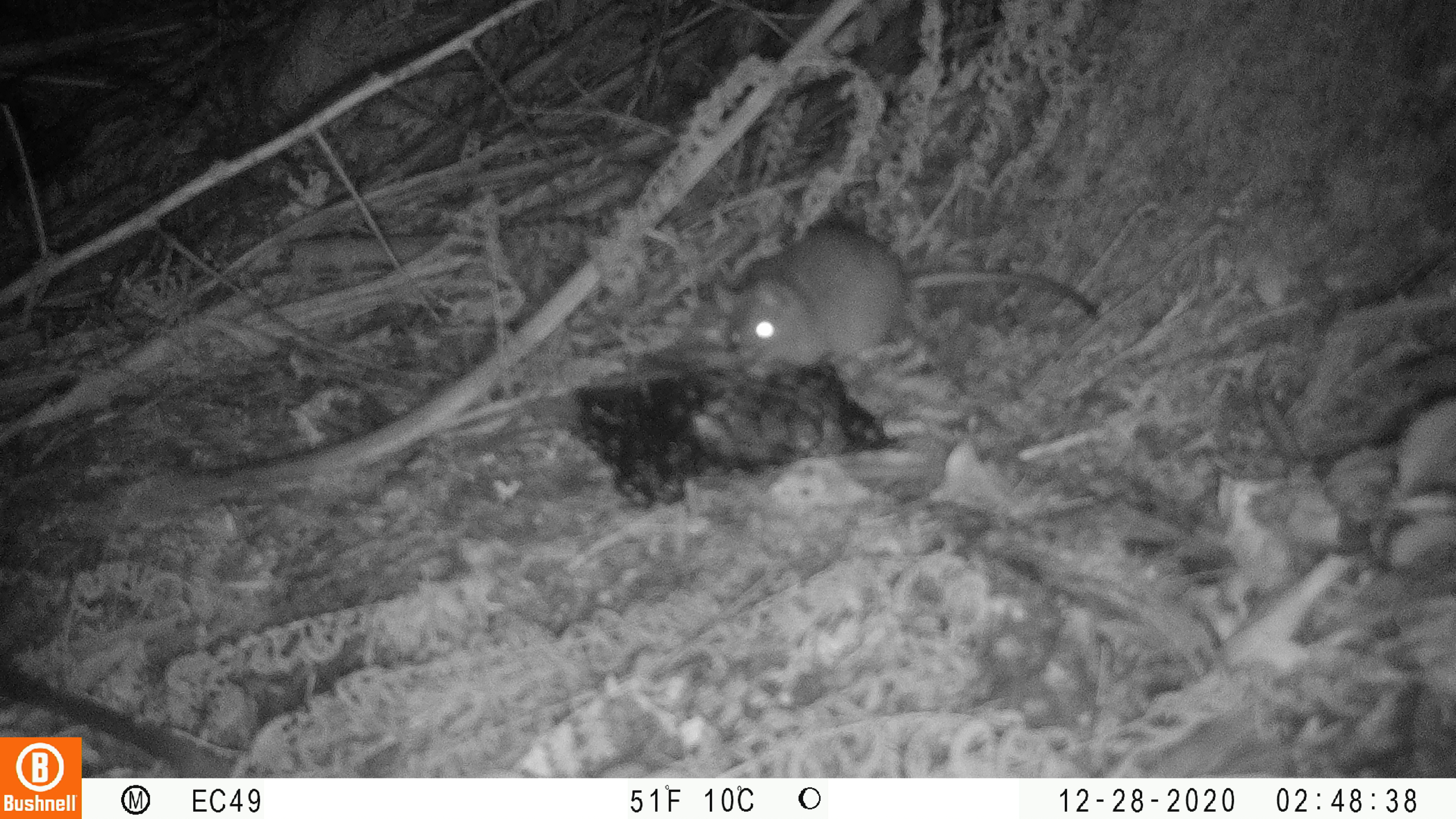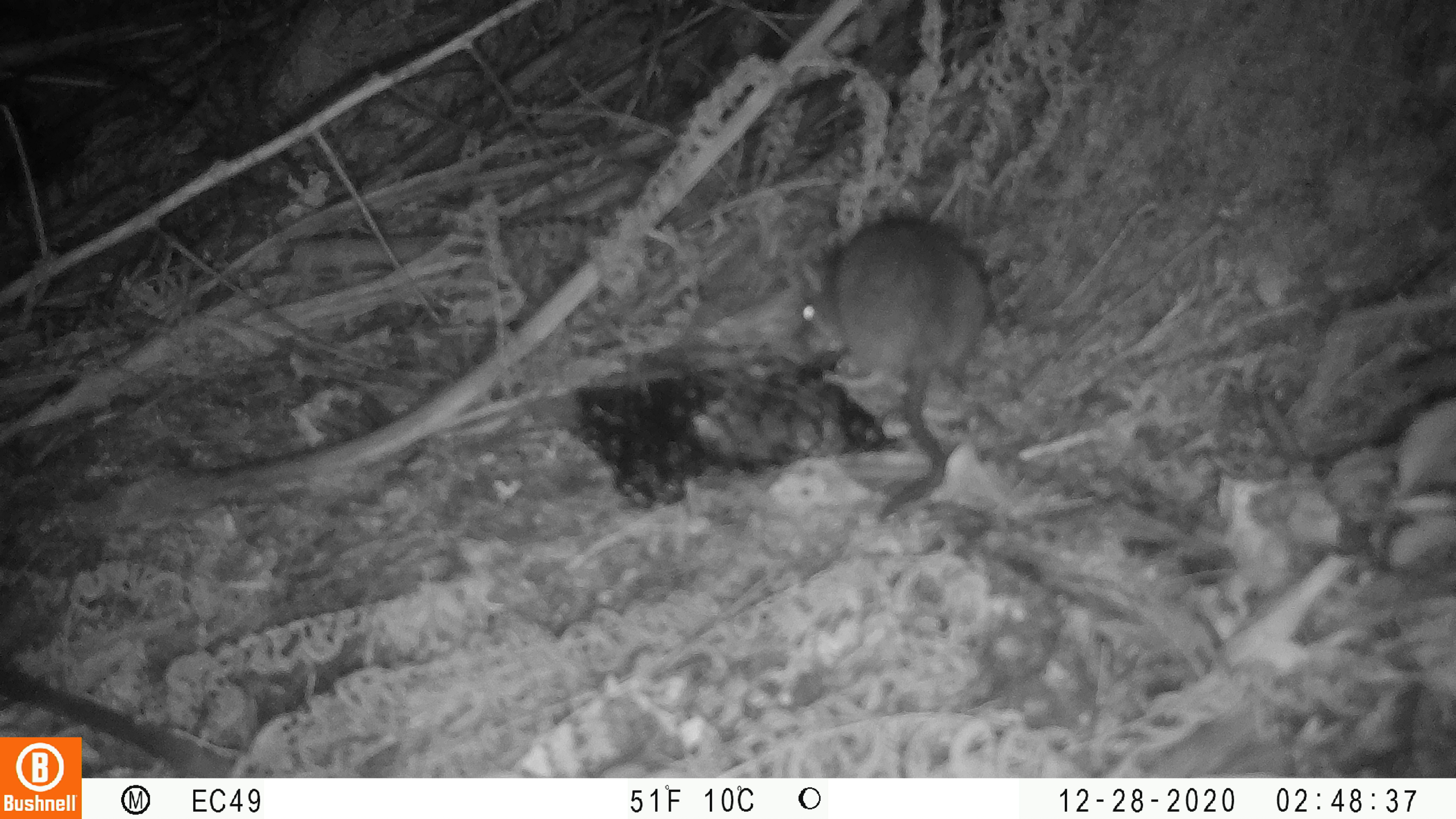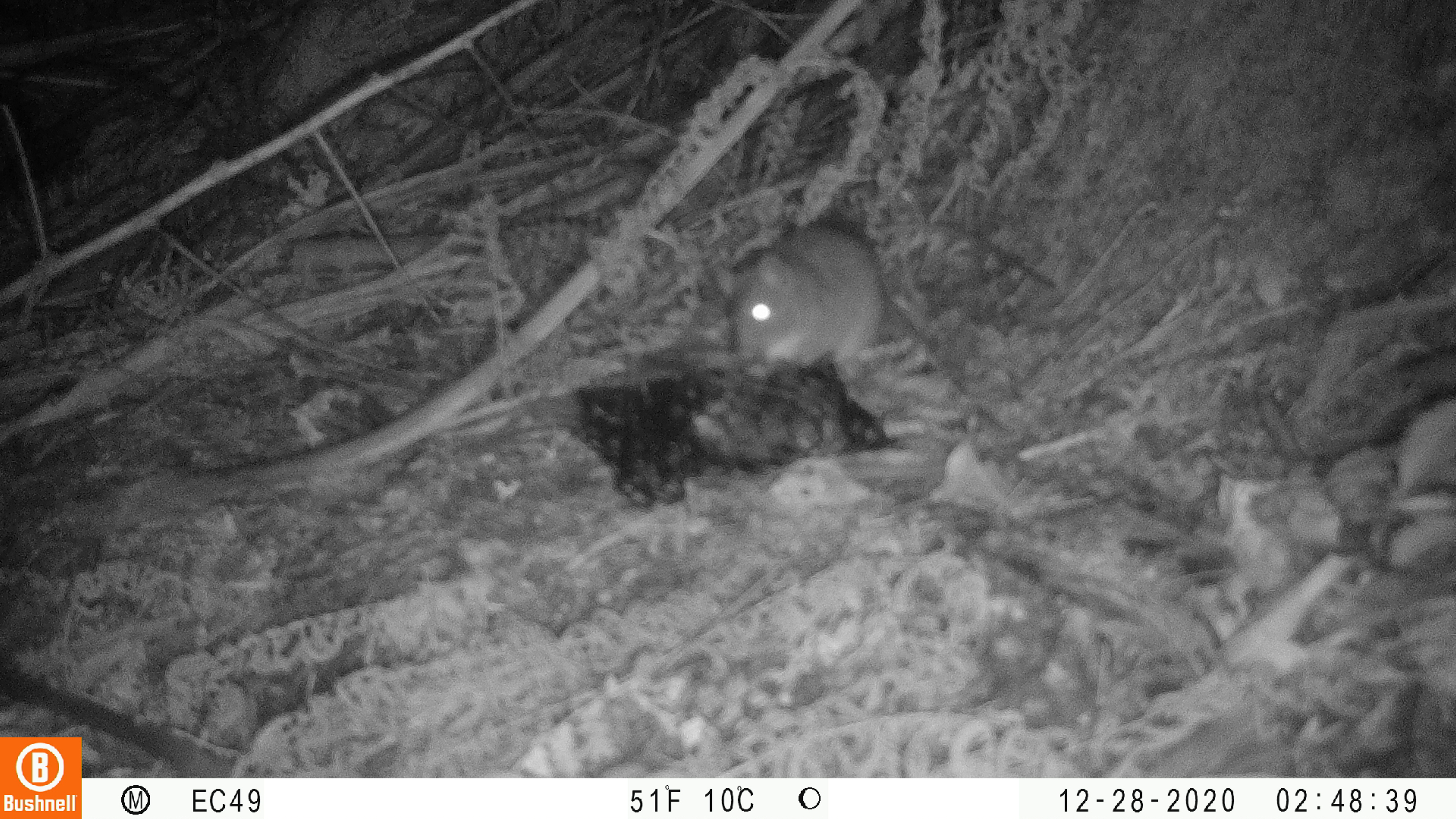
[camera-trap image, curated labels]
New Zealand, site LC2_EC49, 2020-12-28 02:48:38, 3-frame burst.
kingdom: Animalia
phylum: Chordata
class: Mammalia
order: Rodentia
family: Muridae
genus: Rattus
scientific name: Rattus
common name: rat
Rat (Rattus).